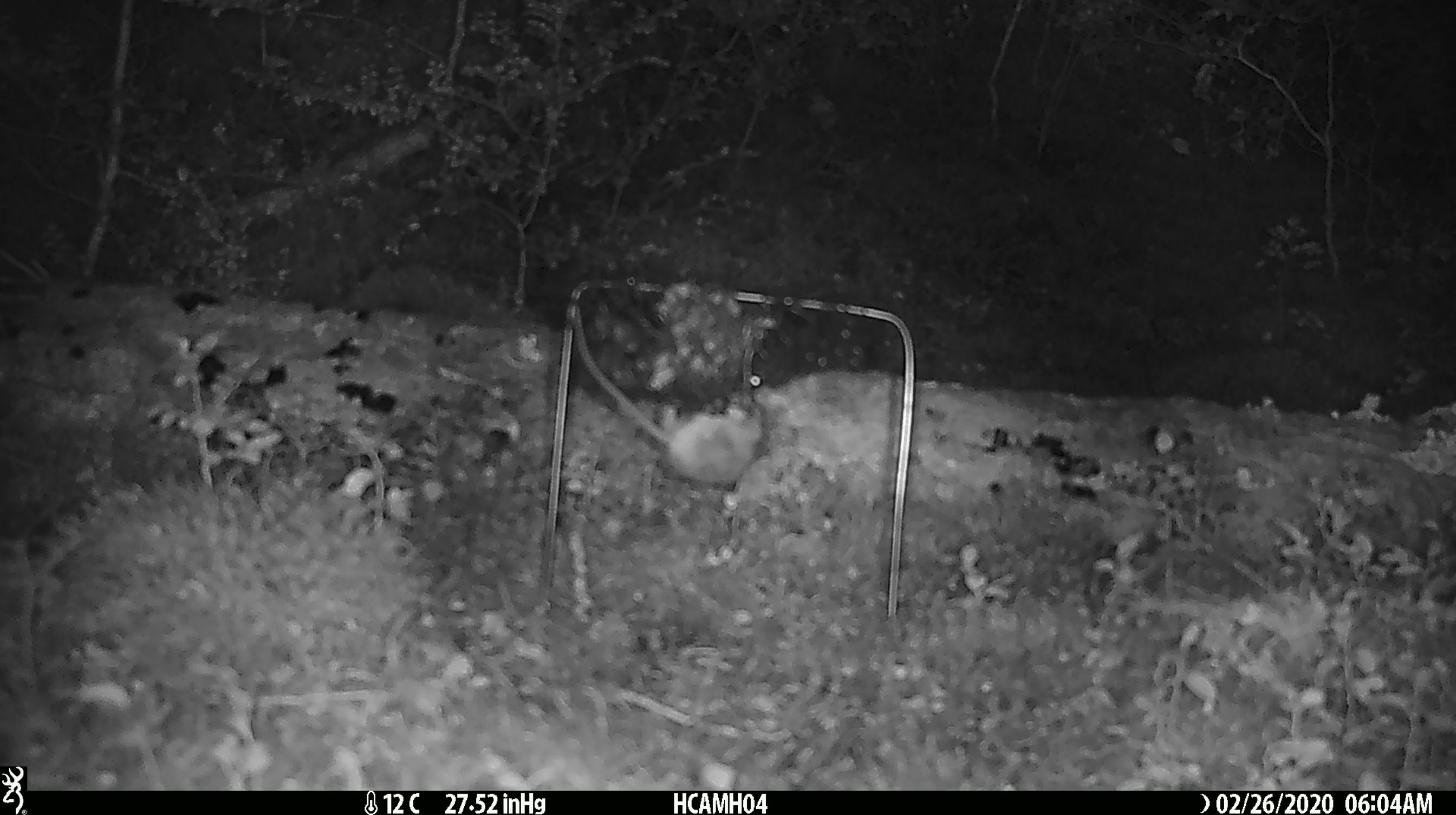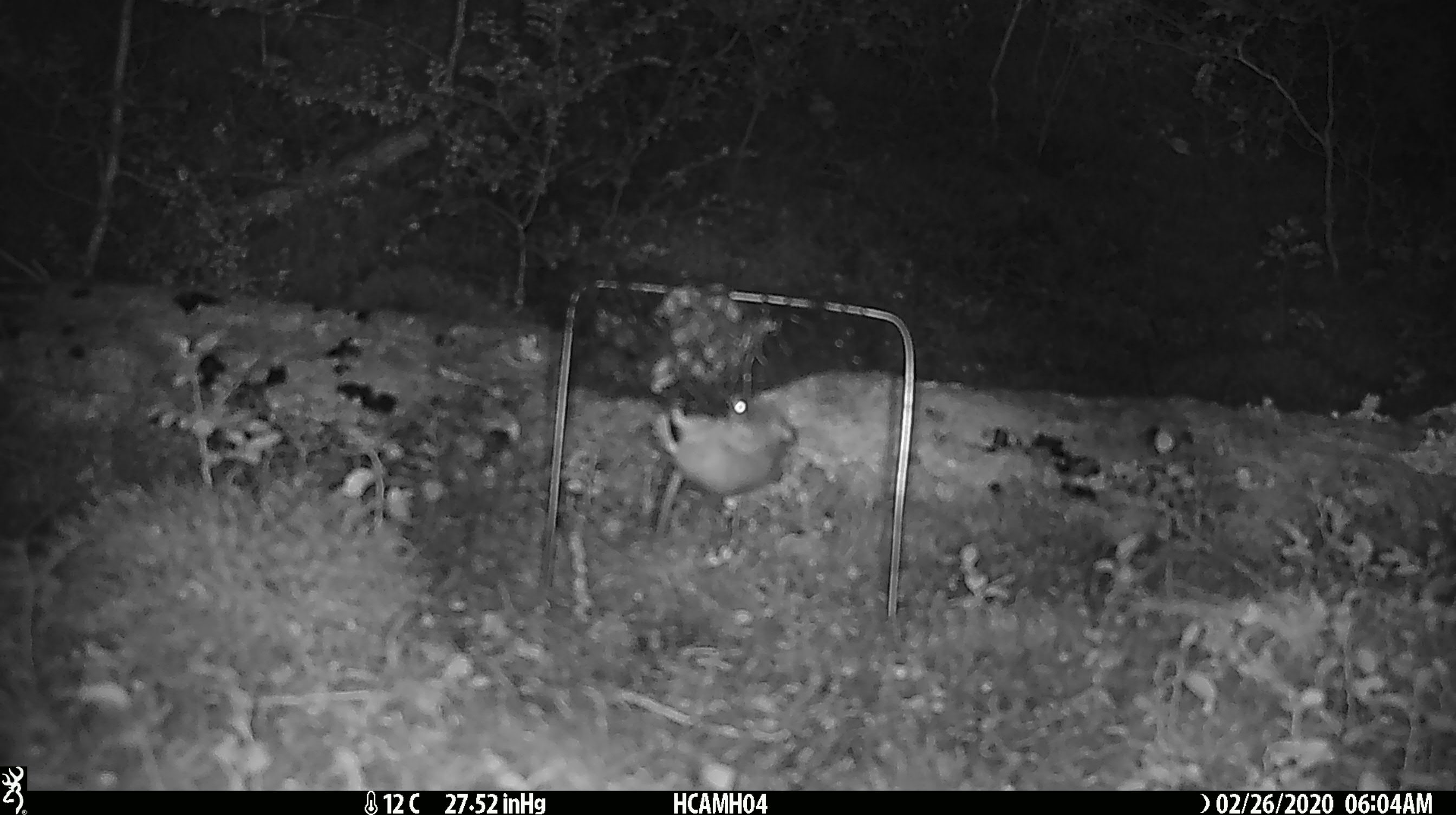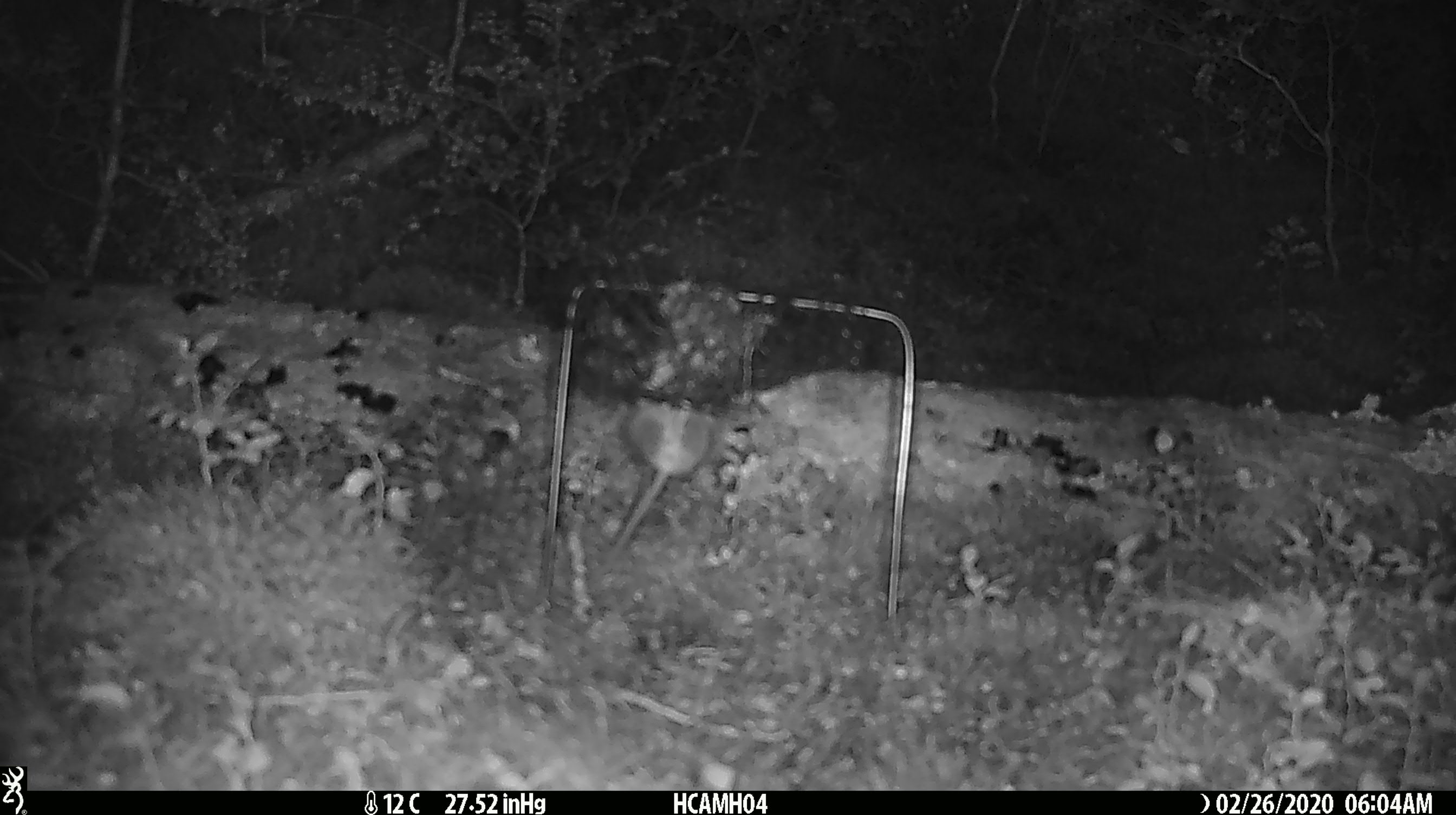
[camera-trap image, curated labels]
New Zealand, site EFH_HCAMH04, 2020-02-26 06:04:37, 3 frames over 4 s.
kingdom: Animalia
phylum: Chordata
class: Mammalia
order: Rodentia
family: Muridae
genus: Mus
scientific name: Mus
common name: mouse